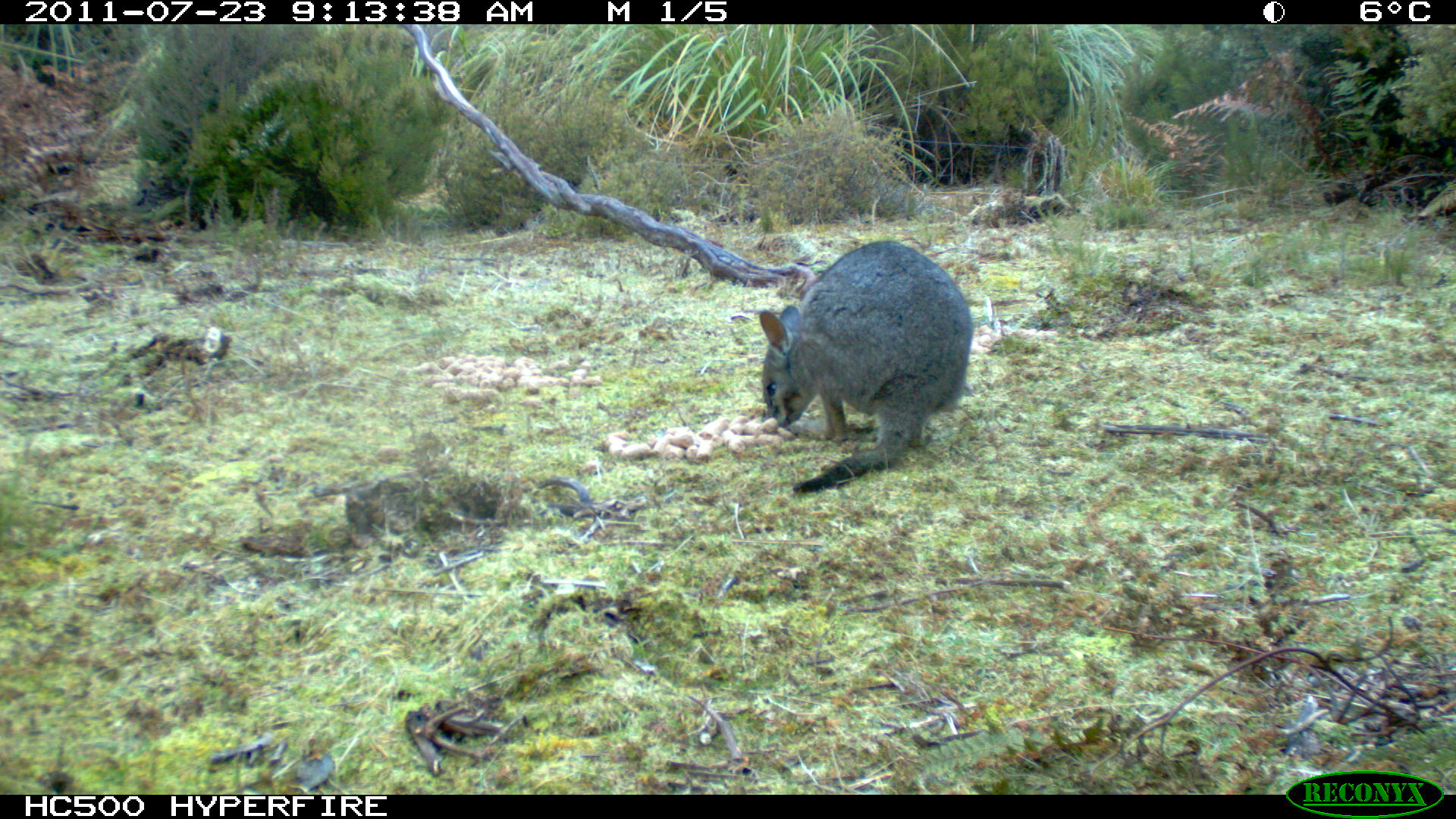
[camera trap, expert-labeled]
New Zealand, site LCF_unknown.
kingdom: Animalia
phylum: Chordata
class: Mammalia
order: Diprotodontia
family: Macropodidae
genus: Notamacropus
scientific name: Notamacropus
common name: wallaby